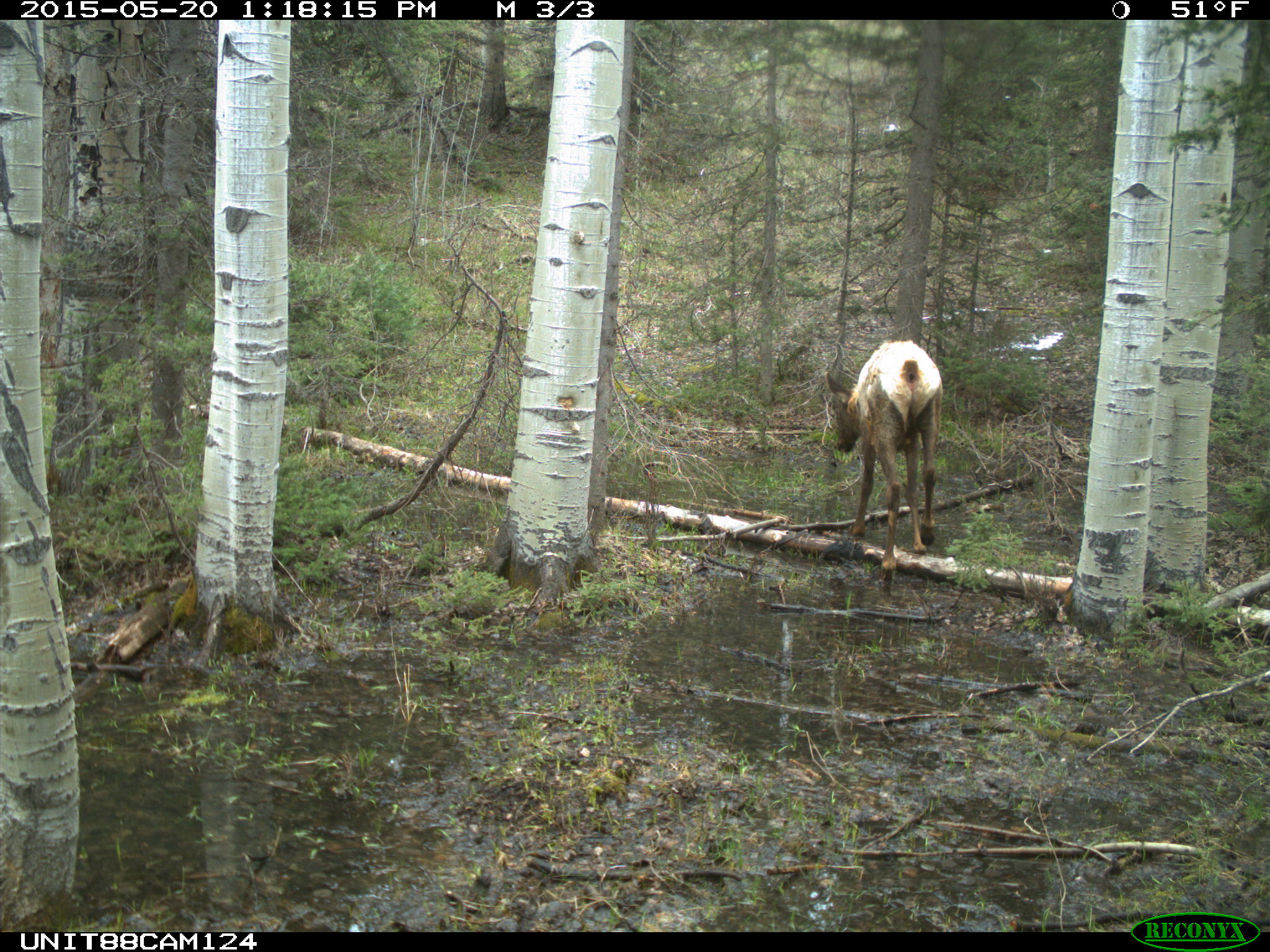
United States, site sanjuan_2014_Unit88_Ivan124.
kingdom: Animalia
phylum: Chordata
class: Mammalia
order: Artiodactyla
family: Cervidae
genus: Cervus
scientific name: Cervus elaphus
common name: red deer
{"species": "Cervus elaphus (red deer)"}